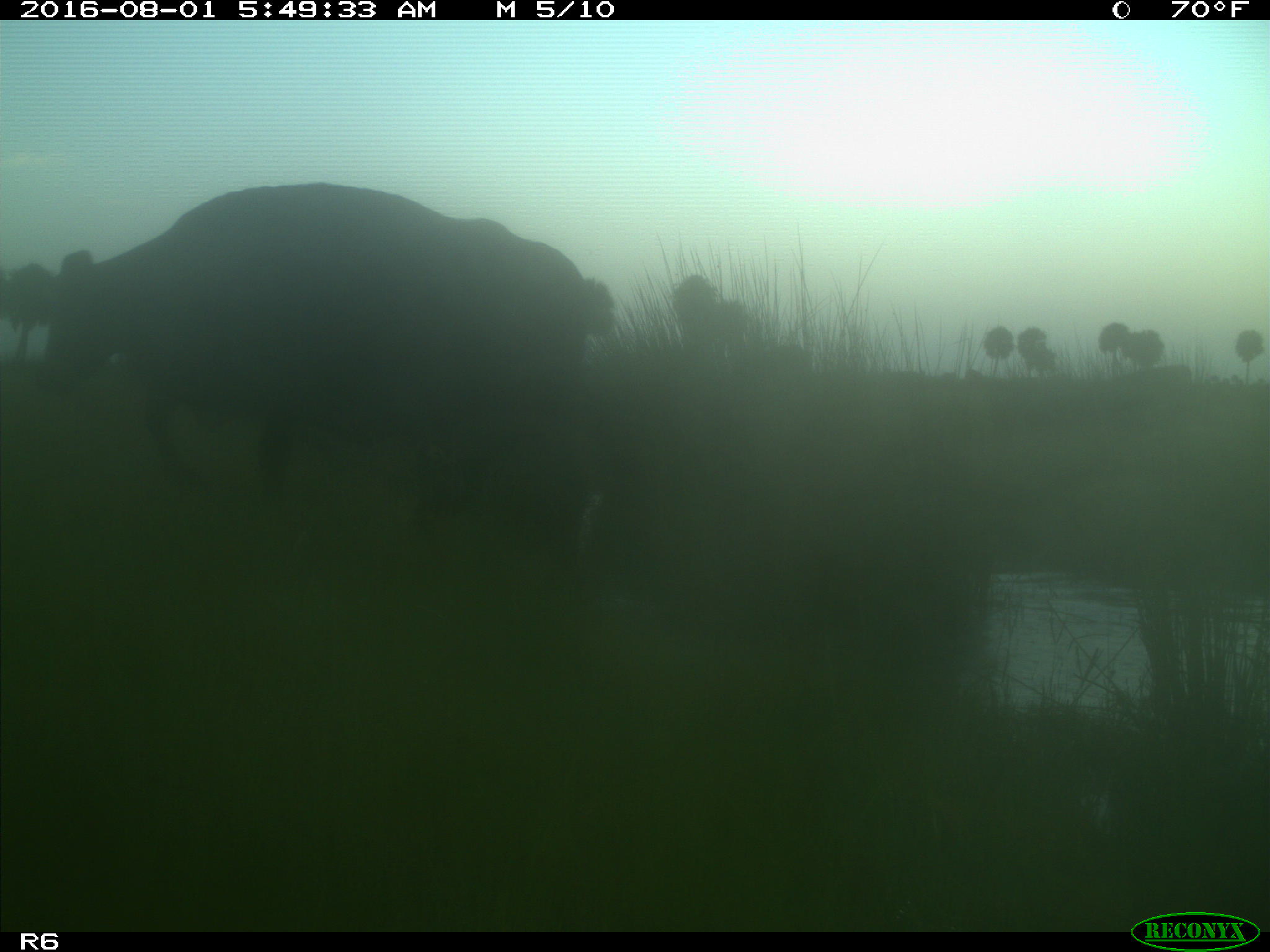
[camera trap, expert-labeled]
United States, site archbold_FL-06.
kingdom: Animalia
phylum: Chordata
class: Mammalia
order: Artiodactyla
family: Bovidae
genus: Bos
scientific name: Bos taurus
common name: domestic cow